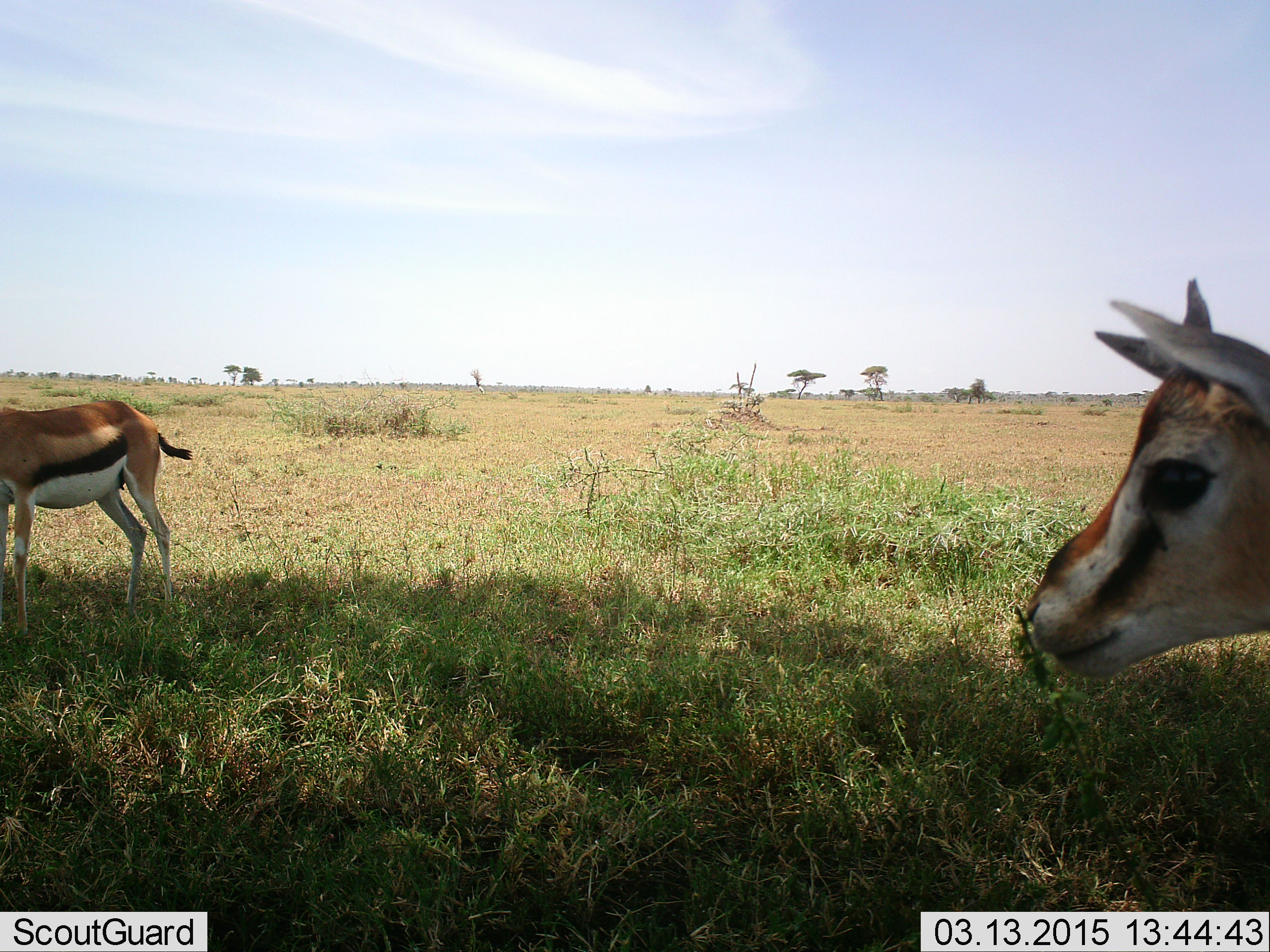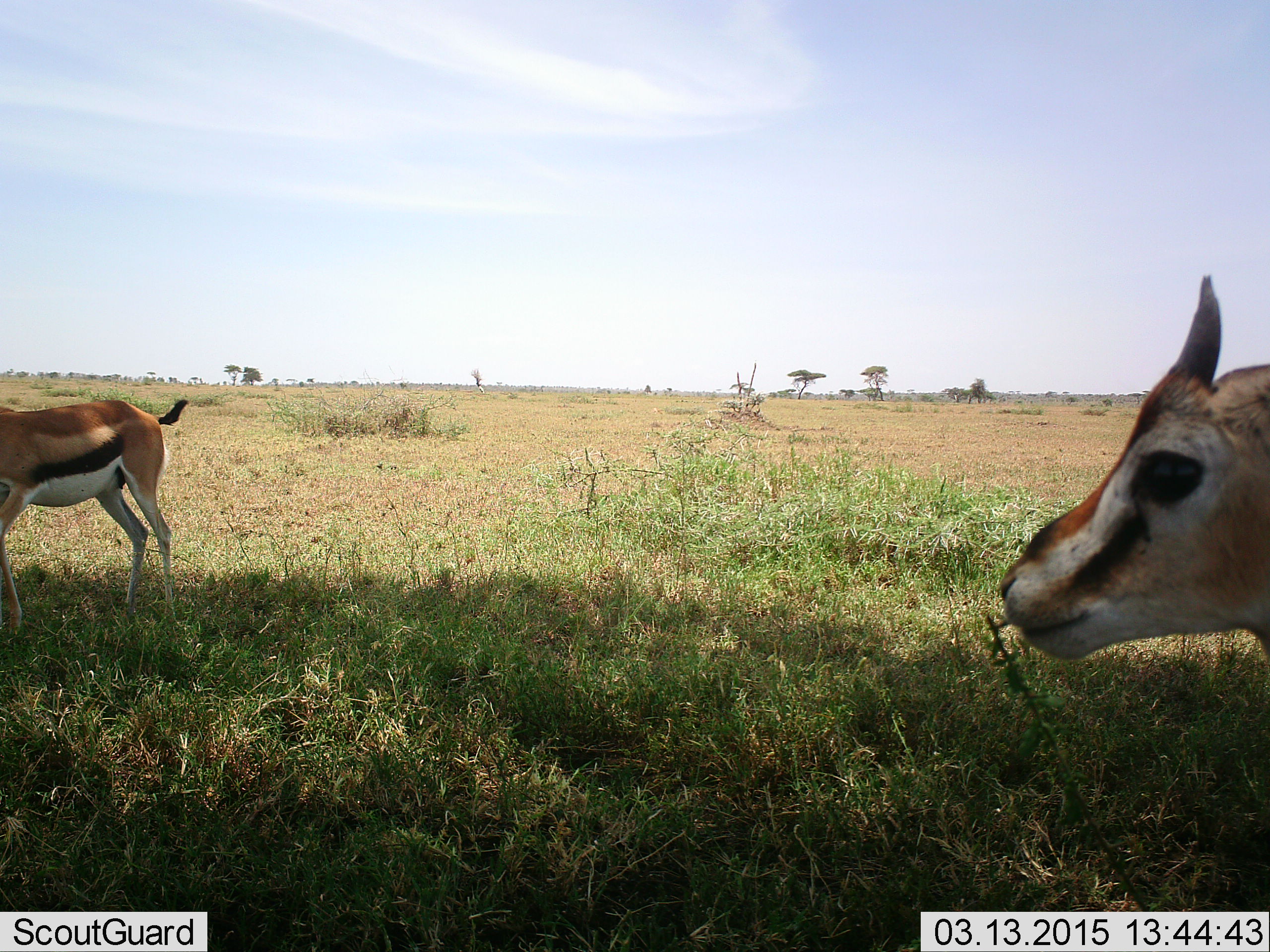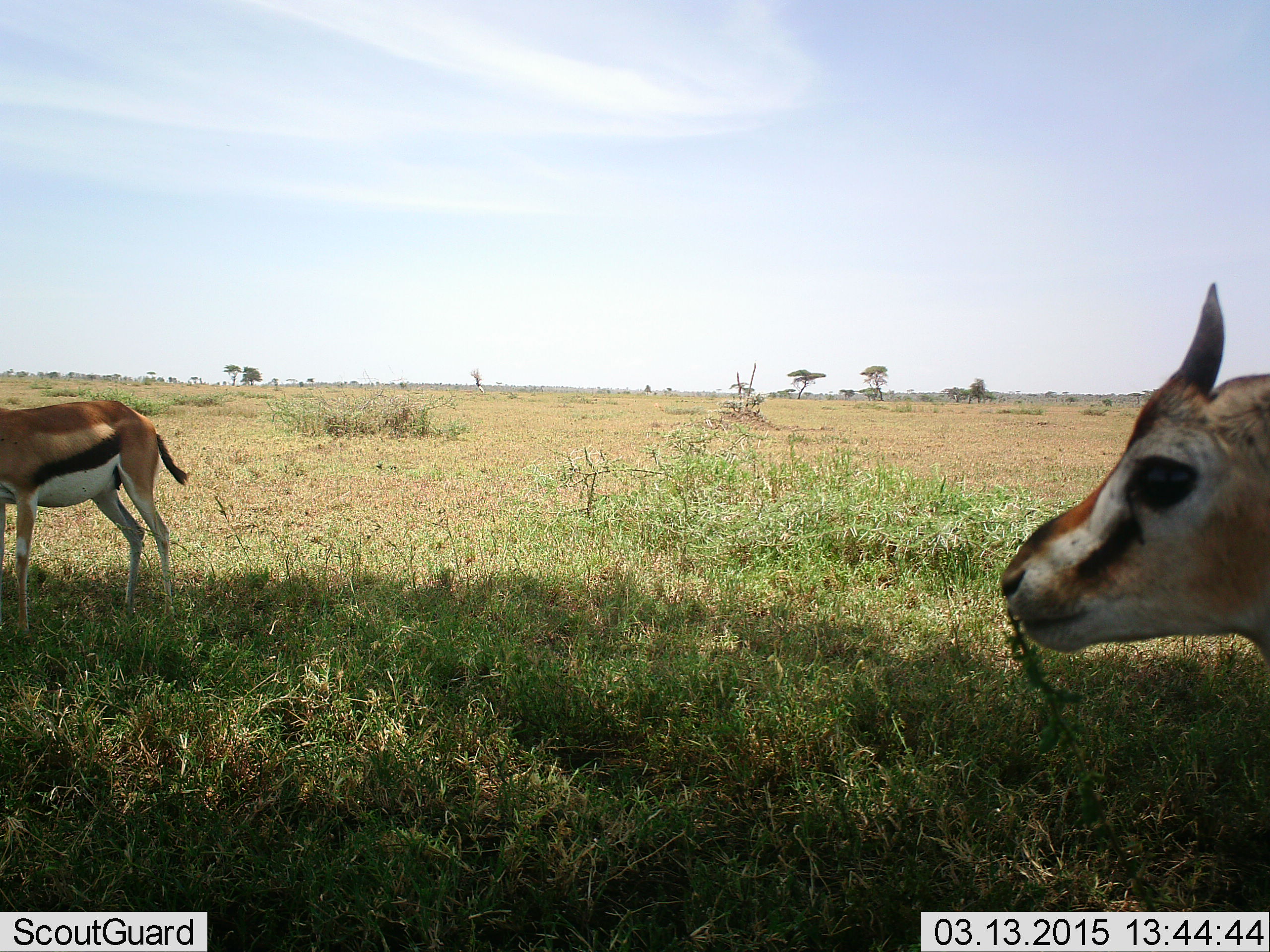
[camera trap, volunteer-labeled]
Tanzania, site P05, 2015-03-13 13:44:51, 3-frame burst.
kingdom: Animalia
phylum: Chordata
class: Mammalia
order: Artiodactyla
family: Bovidae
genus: Eudorcas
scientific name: Eudorcas thomsonii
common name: thomson's gazelle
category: gazellethomsons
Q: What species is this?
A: Gazellethomsons (thomson's gazelle) (Eudorcas thomsonii).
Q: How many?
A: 2.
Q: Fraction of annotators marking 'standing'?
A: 70%.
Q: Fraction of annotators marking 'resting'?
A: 10%.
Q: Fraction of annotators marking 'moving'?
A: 0%.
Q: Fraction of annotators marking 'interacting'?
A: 0%.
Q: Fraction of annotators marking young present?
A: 0%.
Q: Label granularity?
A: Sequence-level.